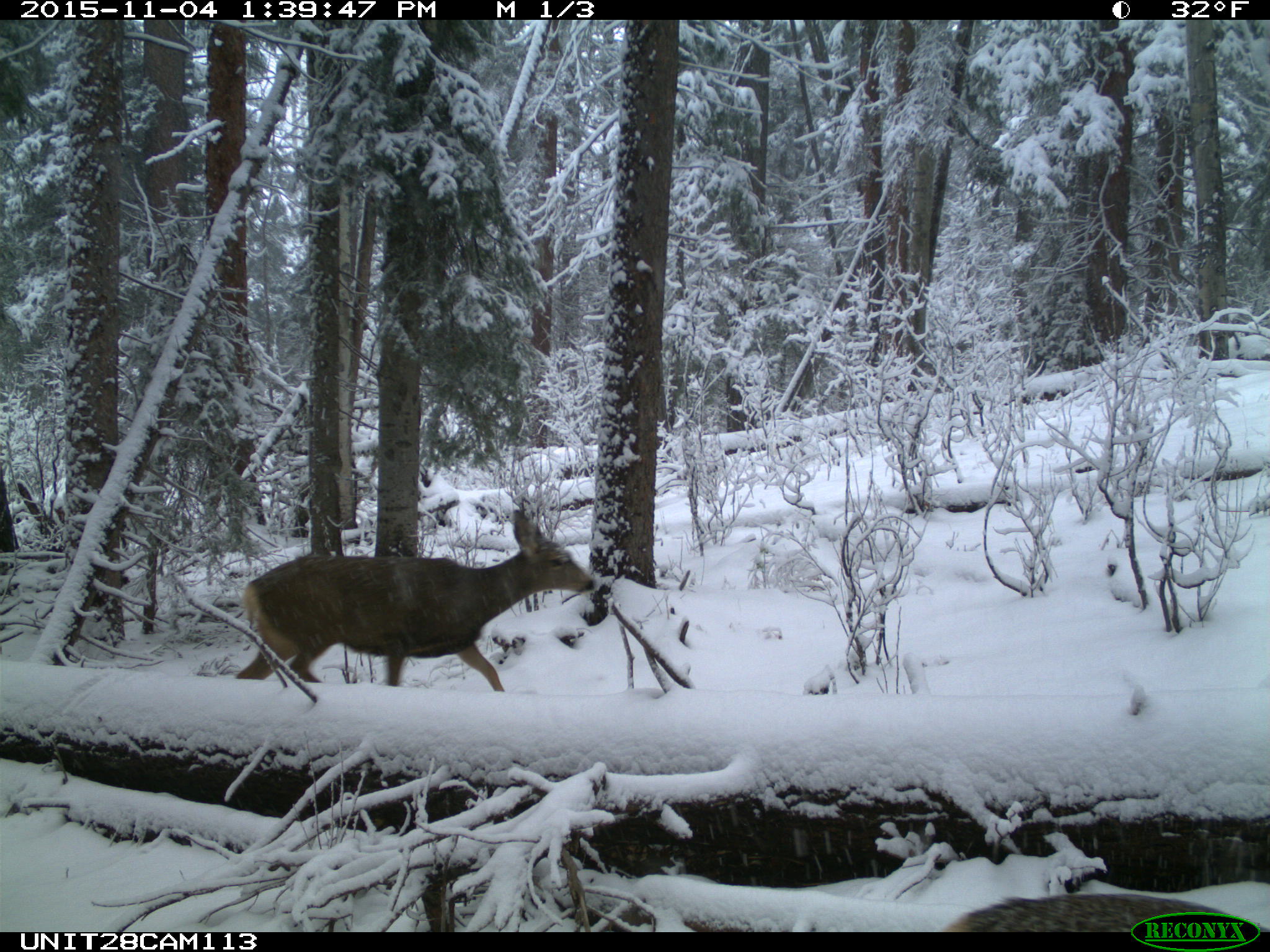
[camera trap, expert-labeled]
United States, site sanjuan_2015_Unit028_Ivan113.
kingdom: Animalia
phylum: Chordata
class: Mammalia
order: Artiodactyla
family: Cervidae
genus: Odocoileus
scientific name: Odocoileus hemionus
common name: mule deer